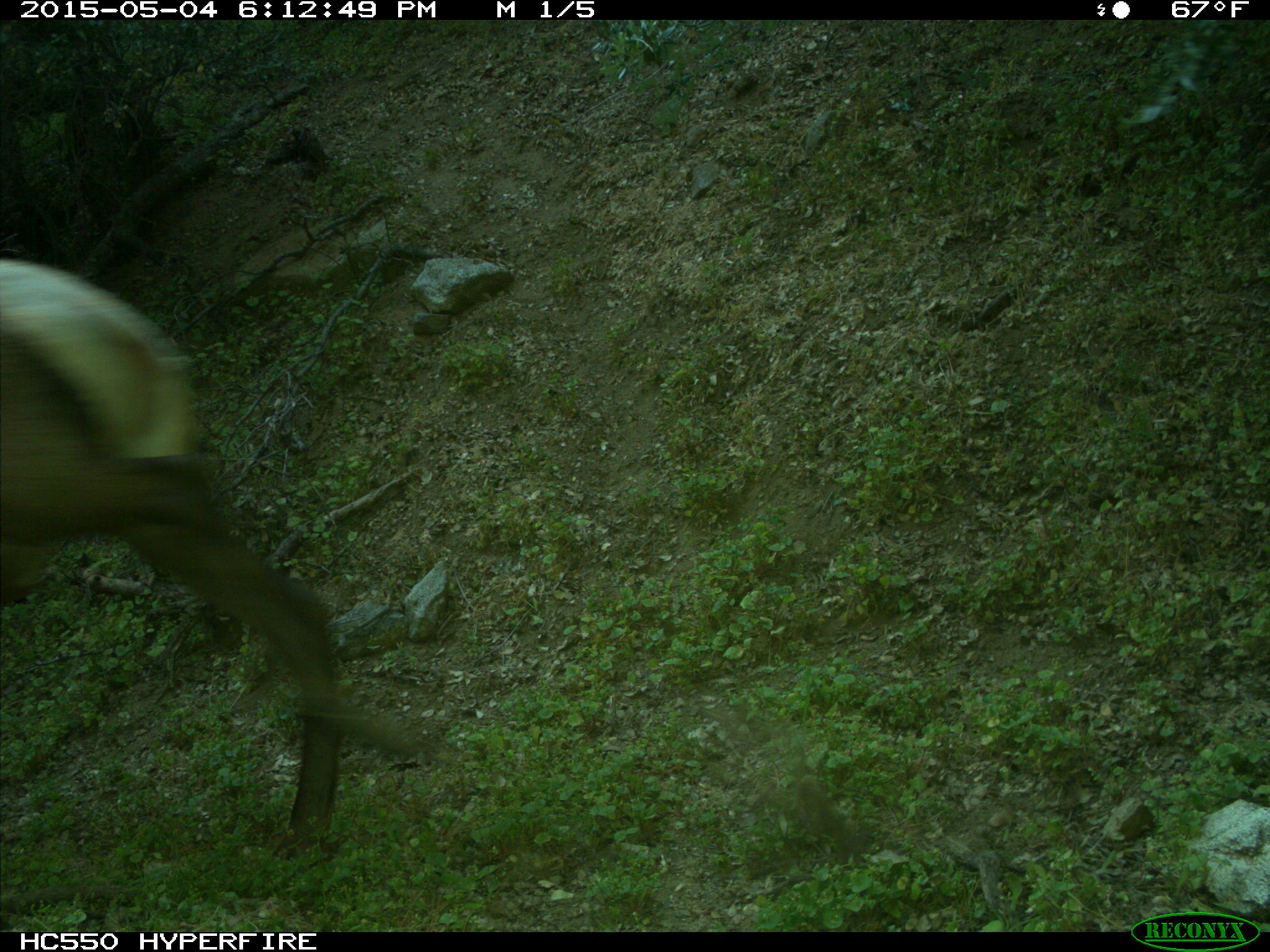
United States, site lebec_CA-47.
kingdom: Animalia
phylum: Chordata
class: Mammalia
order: Artiodactyla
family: Cervidae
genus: Cervus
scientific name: Cervus canadensis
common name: elk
Cervus canadensis (elk).